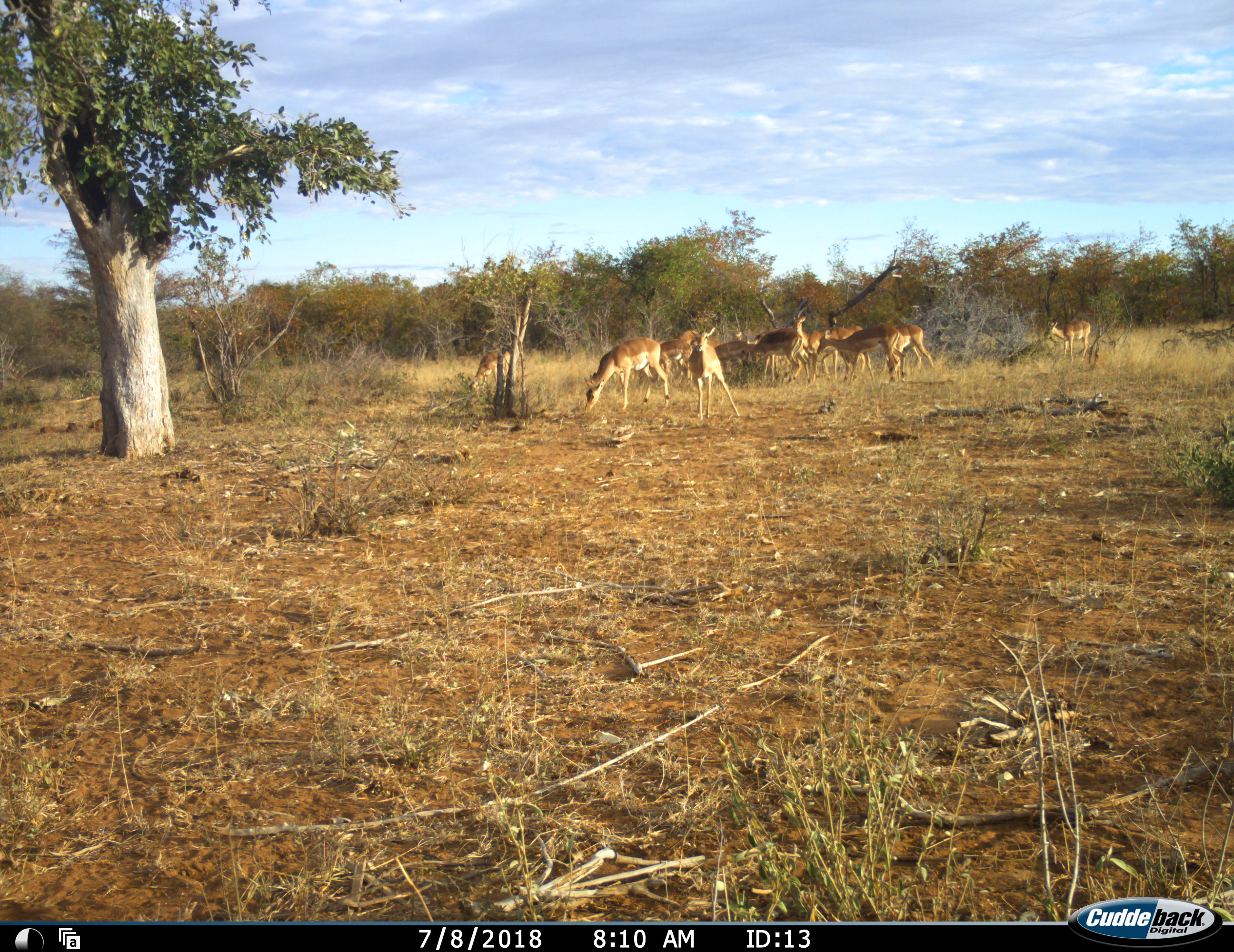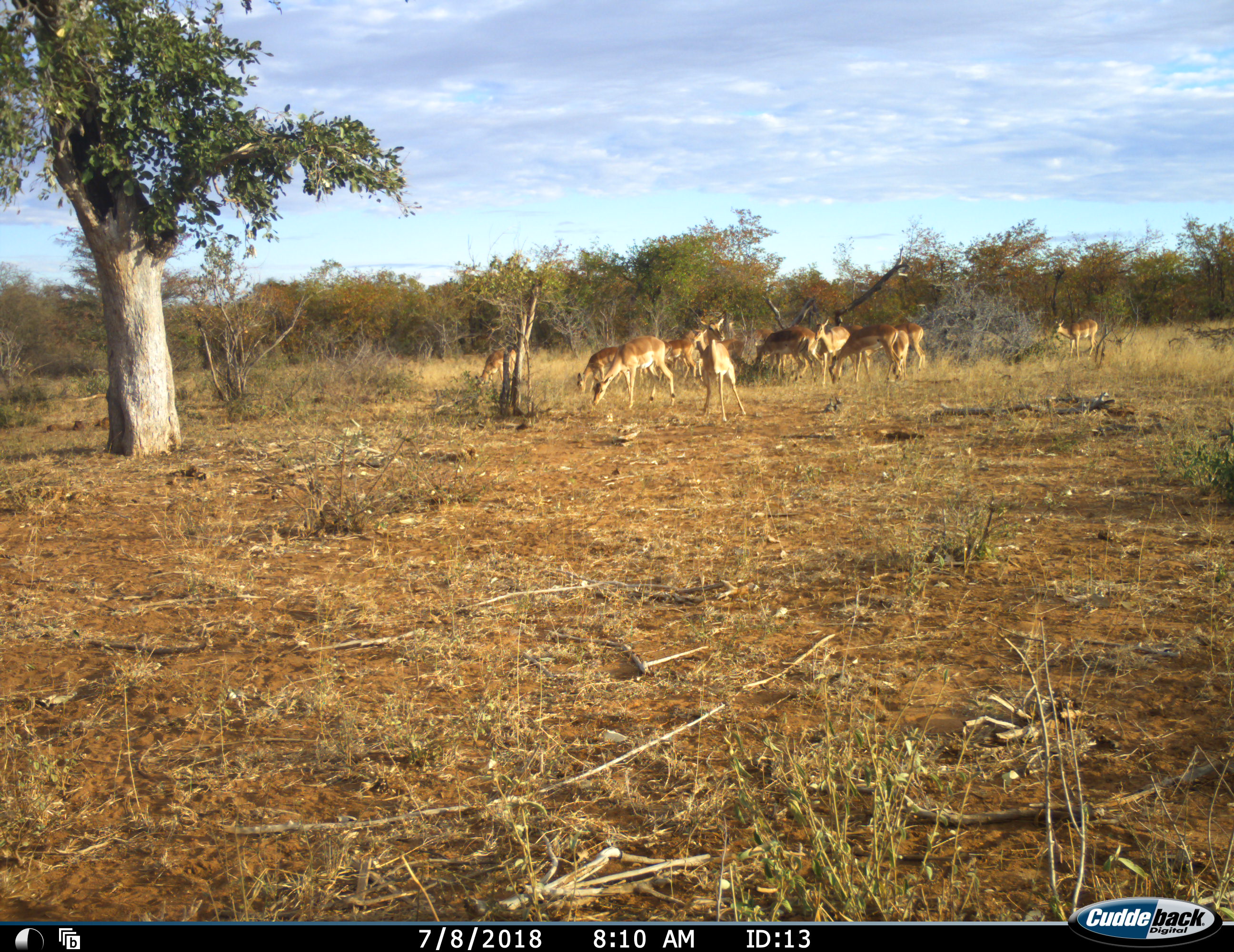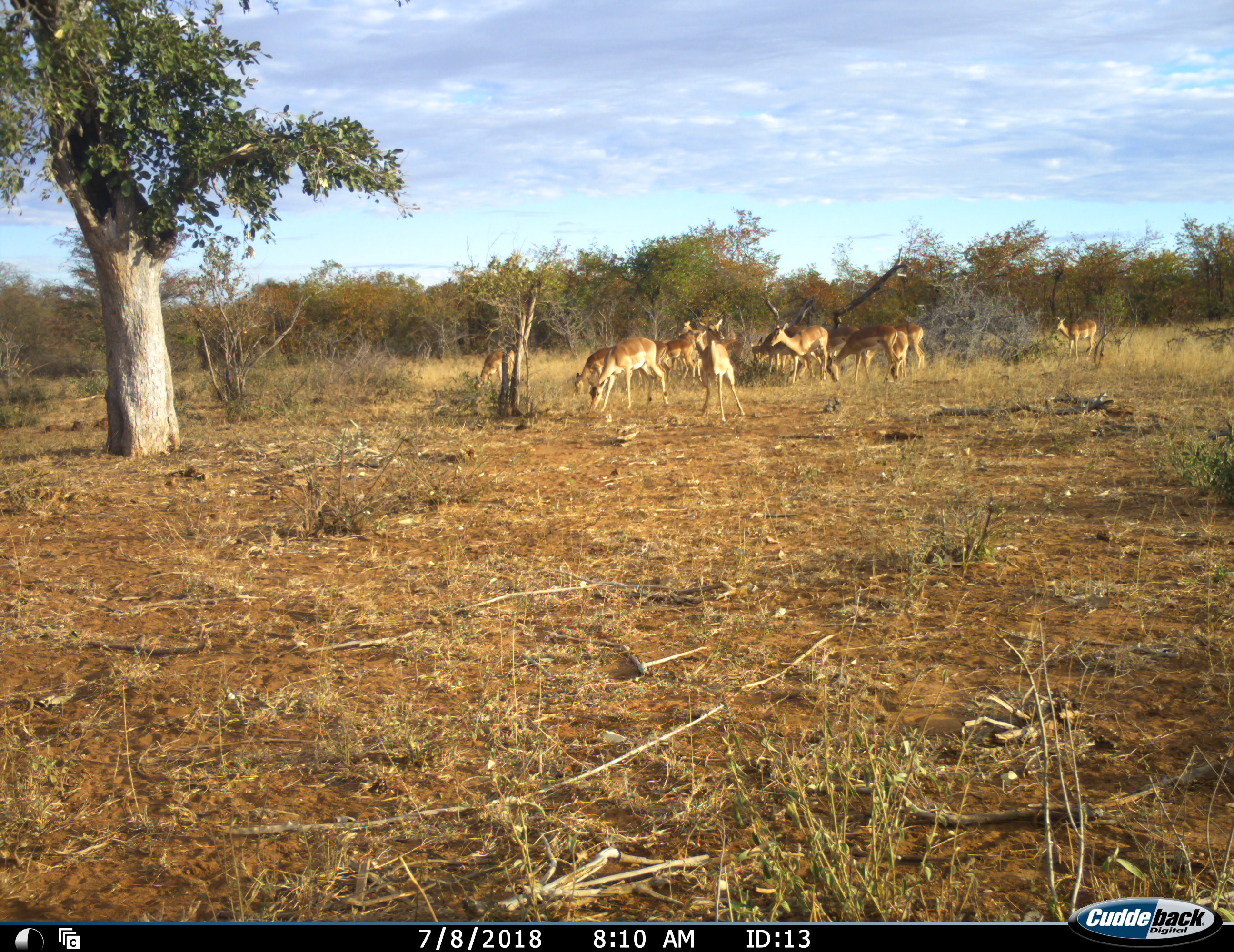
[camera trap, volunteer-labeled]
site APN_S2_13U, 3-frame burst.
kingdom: Animalia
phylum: Chordata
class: Mammalia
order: Artiodactyla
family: Bovidae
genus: Aepyceros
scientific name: Aepyceros melampus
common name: impala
Impala (Aepyceros melampus), count 11-50. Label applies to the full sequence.